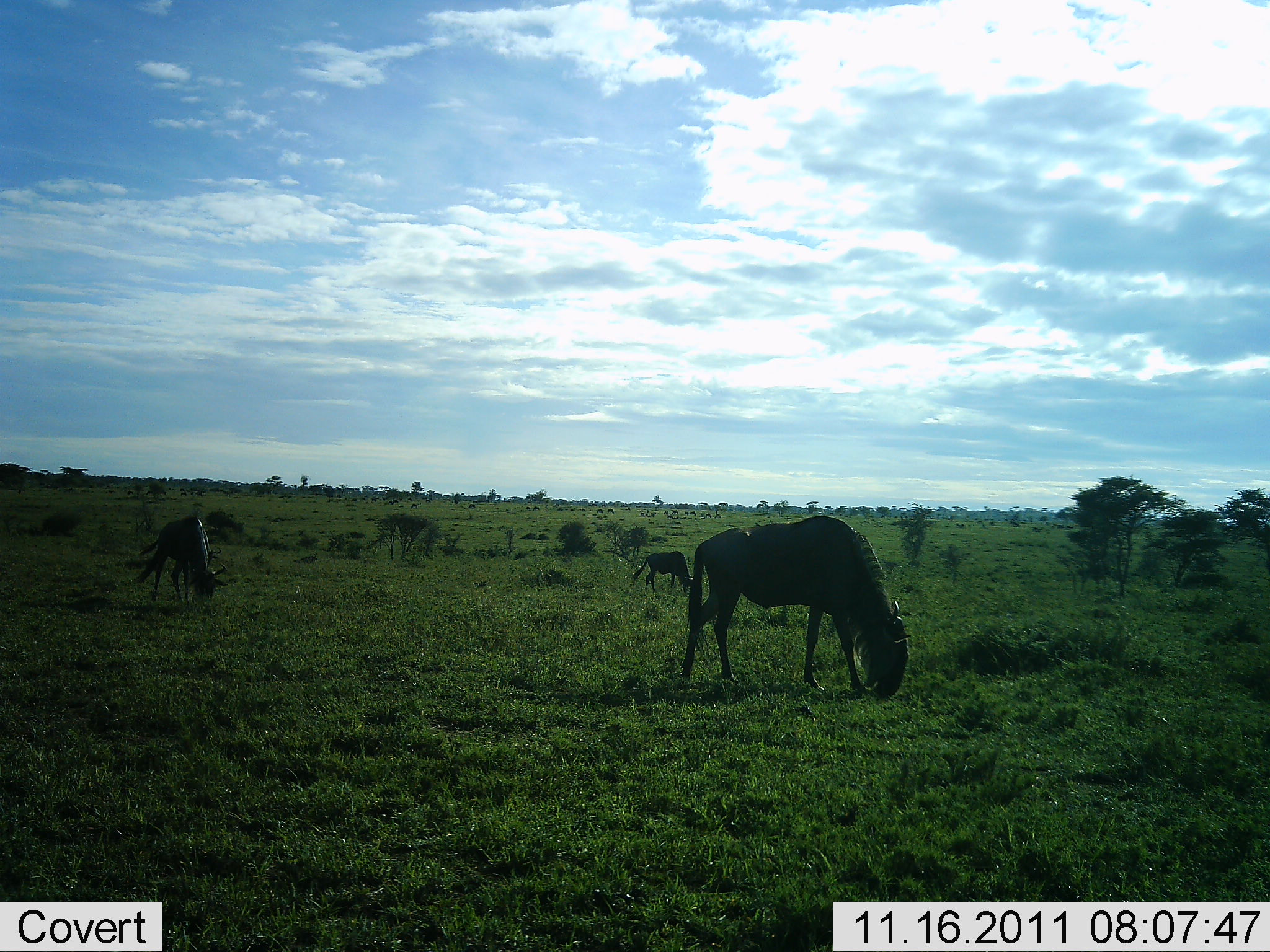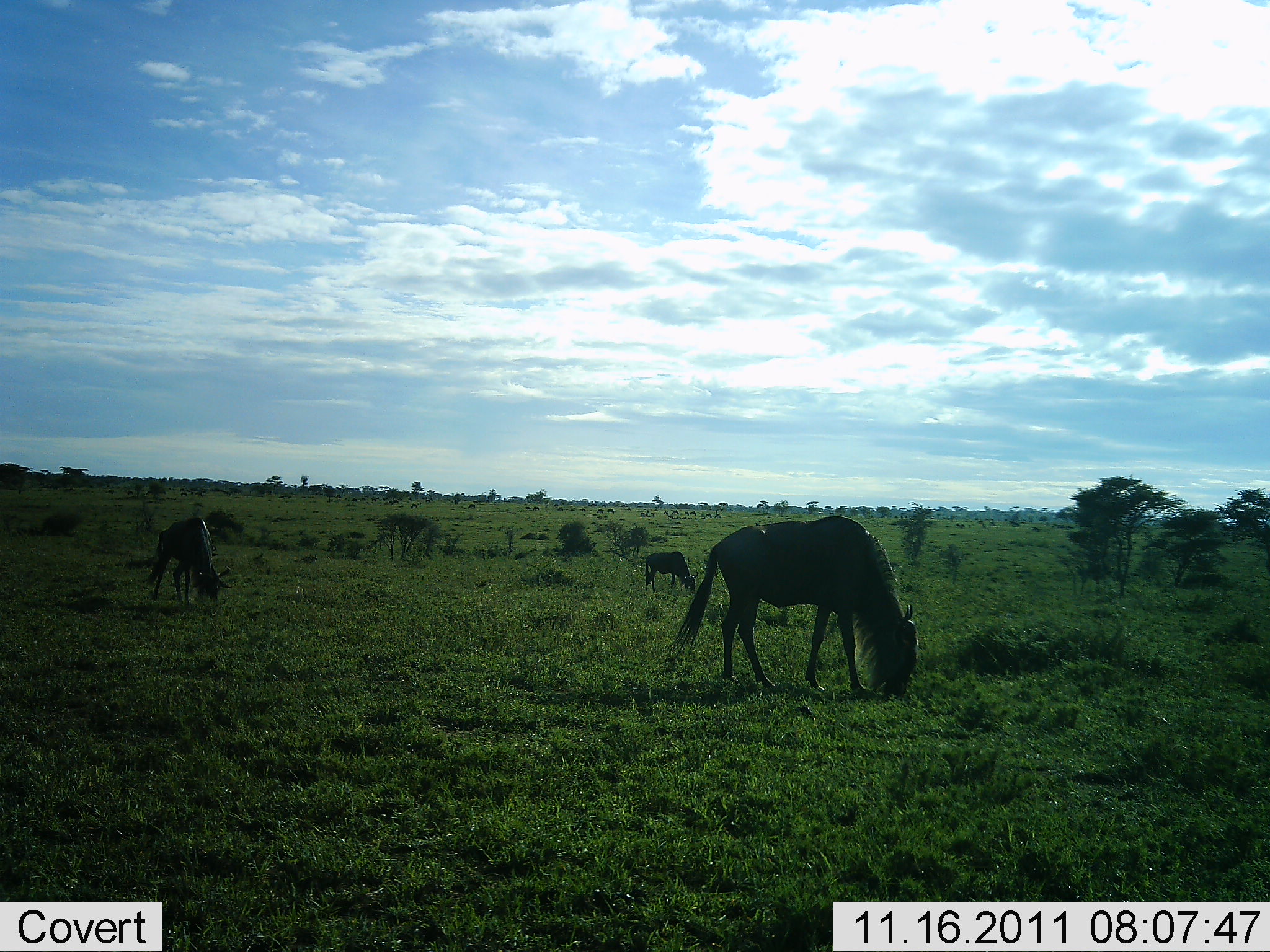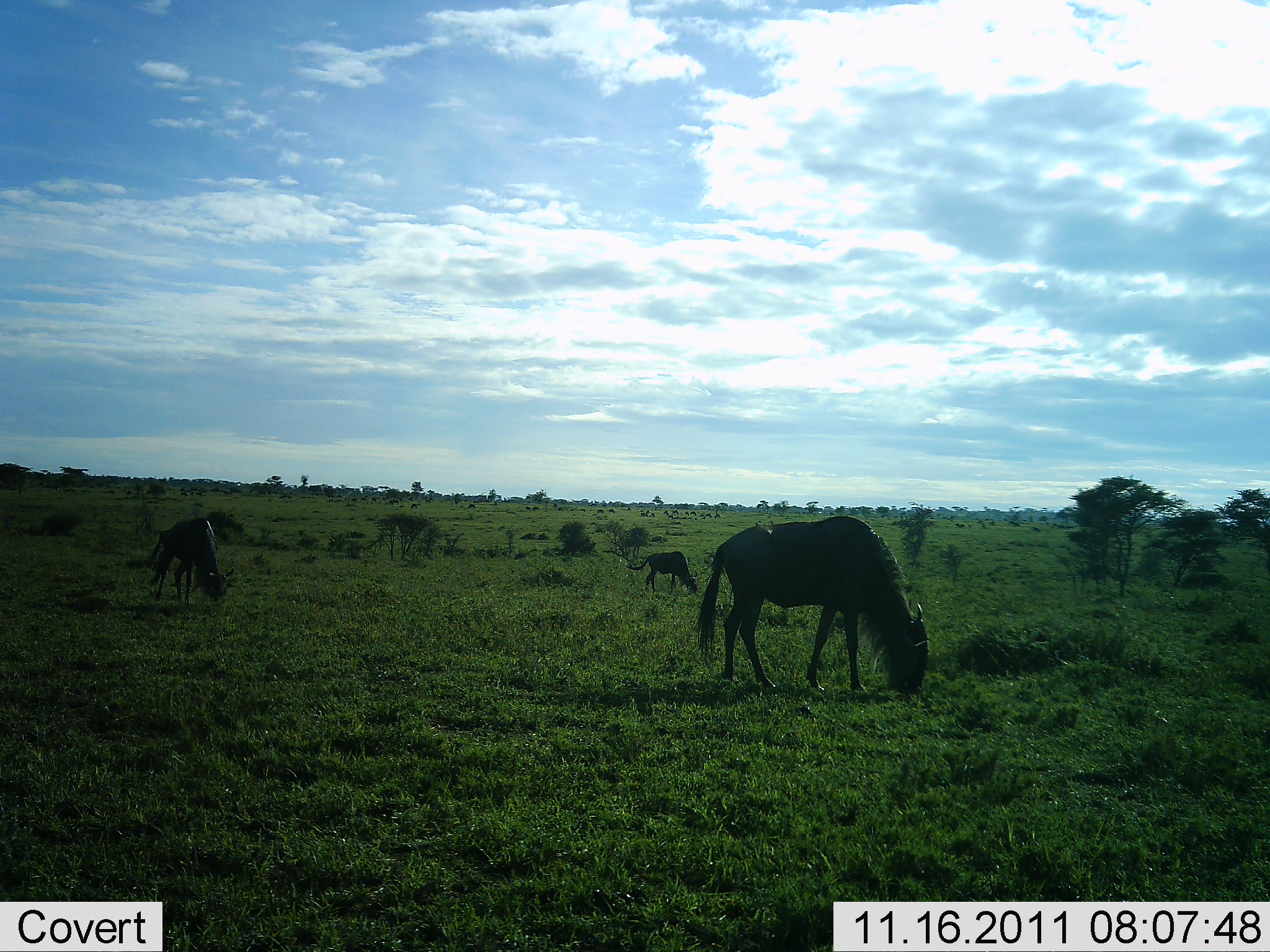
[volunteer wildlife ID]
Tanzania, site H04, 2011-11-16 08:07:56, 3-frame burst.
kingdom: Animalia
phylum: Chordata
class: Mammalia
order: Artiodactyla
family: Bovidae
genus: Connochaetes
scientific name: Connochaetes taurinus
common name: blue wildebeest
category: wildebeest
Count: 3.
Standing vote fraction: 10%.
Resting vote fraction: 0%.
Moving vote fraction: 0%.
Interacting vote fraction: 0%.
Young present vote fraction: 20%.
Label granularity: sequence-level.